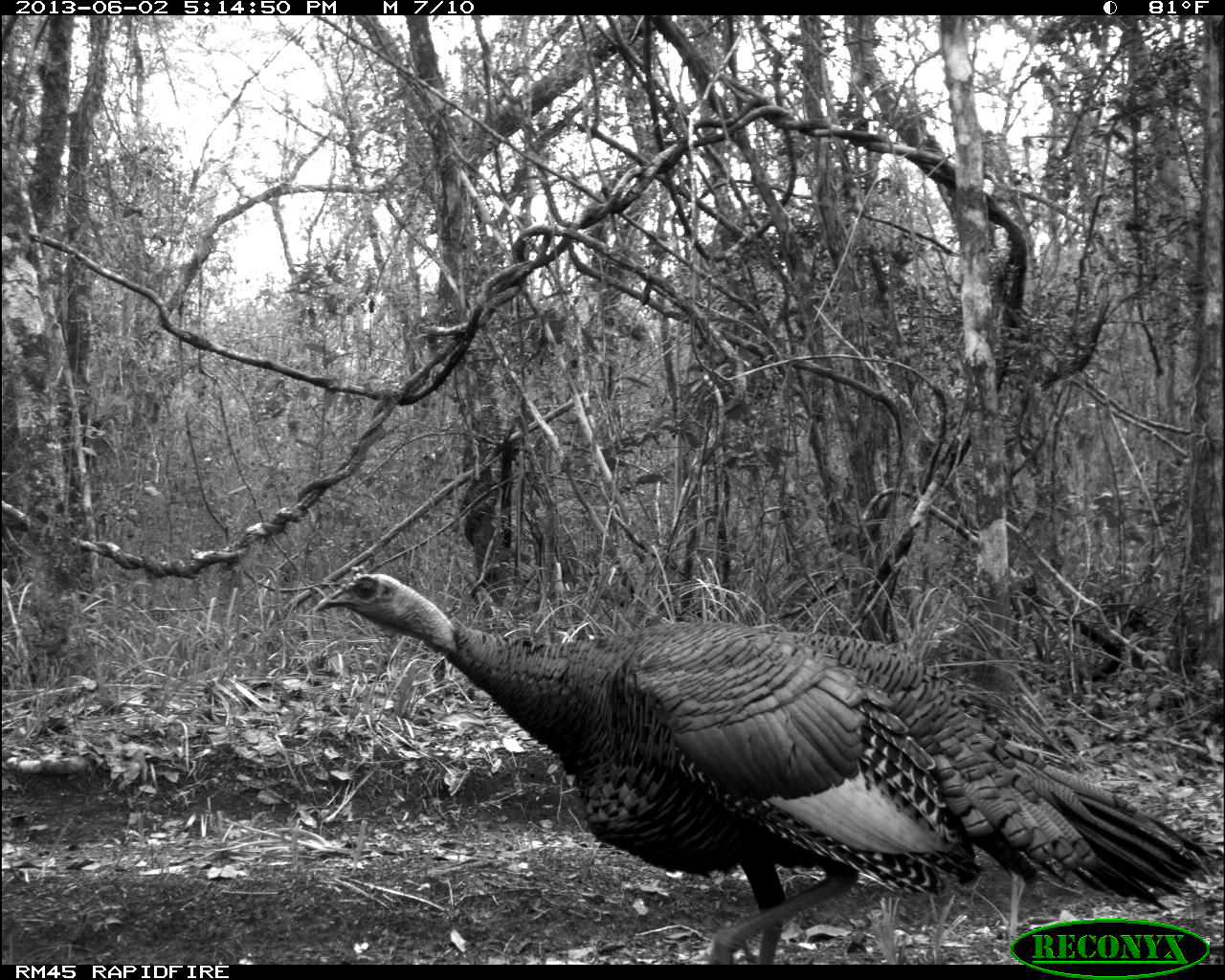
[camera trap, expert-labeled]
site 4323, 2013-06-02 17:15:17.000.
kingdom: Animalia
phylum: Chordata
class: Aves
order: Galliformes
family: Phasianidae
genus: Meleagris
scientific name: Meleagris ocellata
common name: ocellated turkey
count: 1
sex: male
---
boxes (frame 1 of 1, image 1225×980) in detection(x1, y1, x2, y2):
meleagris ocellata: detection(309, 571, 1220, 964)